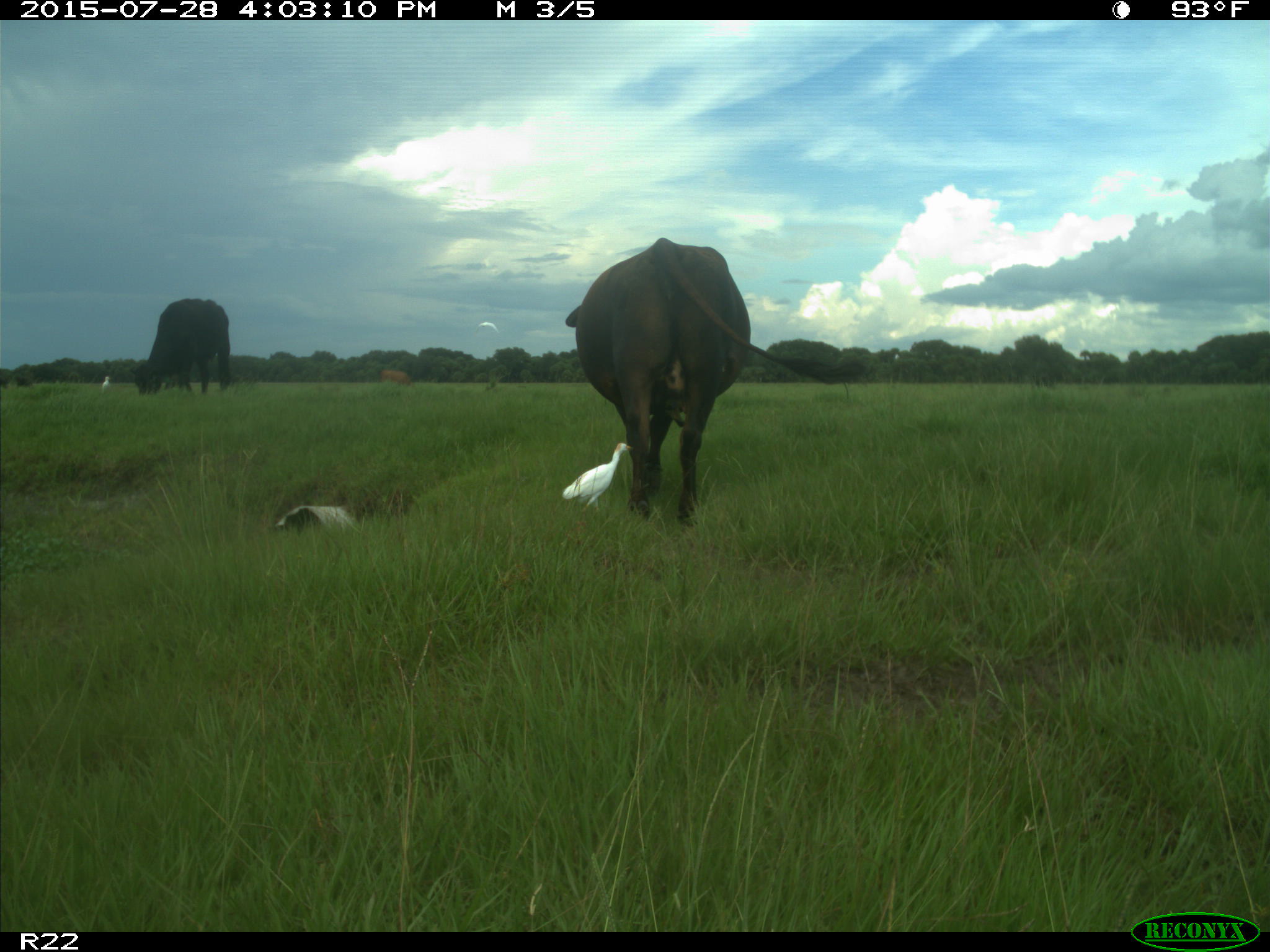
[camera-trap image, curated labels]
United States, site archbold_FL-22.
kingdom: Animalia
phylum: Chordata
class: Mammalia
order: Artiodactyla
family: Bovidae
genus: Bos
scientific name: Bos taurus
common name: domestic cow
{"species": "Bos taurus (domestic cow)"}